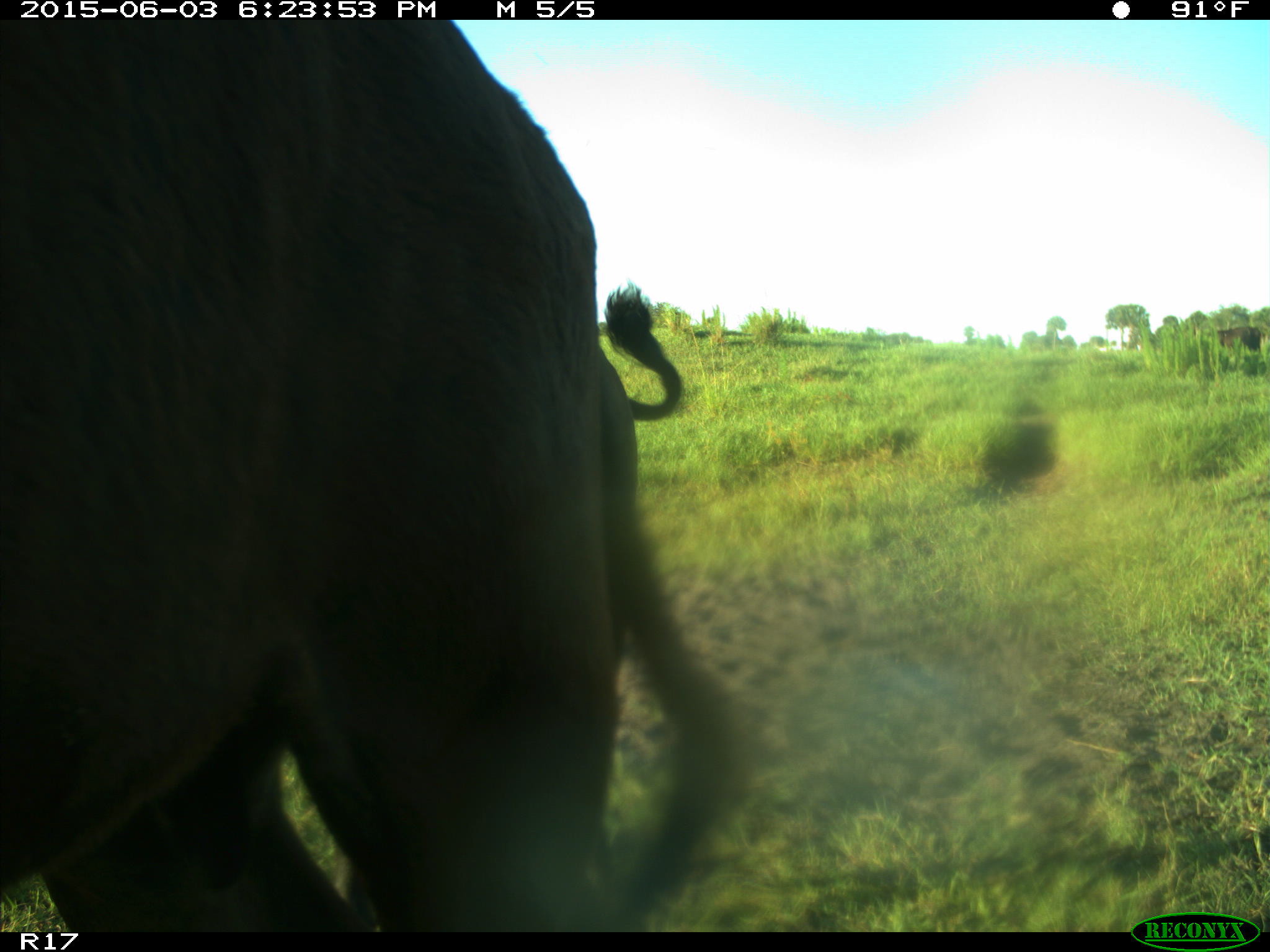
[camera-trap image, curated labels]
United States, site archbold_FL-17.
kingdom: Animalia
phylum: Chordata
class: Mammalia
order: Artiodactyla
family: Bovidae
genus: Bos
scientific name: Bos taurus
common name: domestic cow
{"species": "Bos taurus (domestic cow)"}